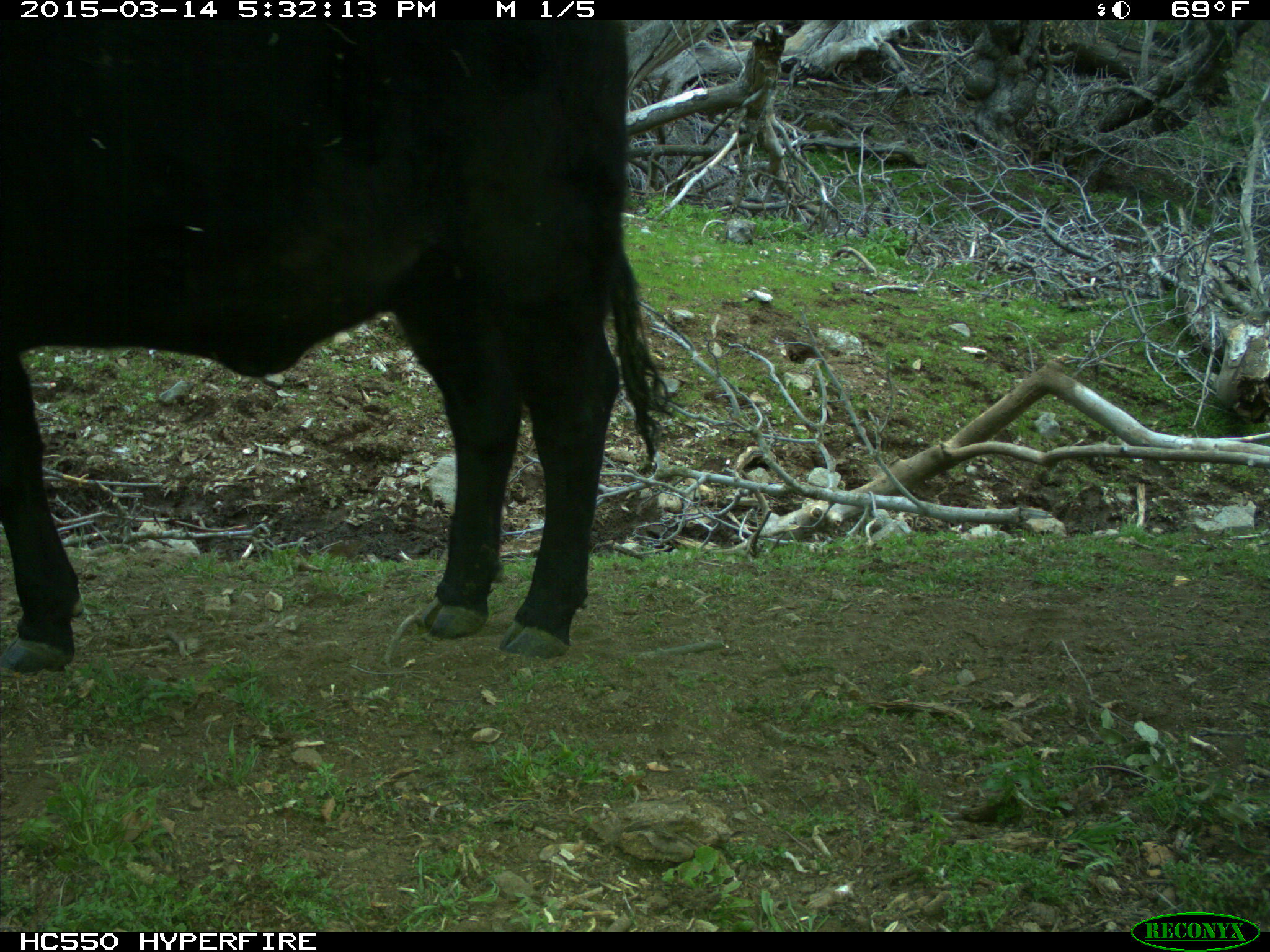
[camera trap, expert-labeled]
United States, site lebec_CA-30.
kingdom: Animalia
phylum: Chordata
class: Mammalia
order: Artiodactyla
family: Bovidae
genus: Bos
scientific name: Bos taurus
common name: domestic cow